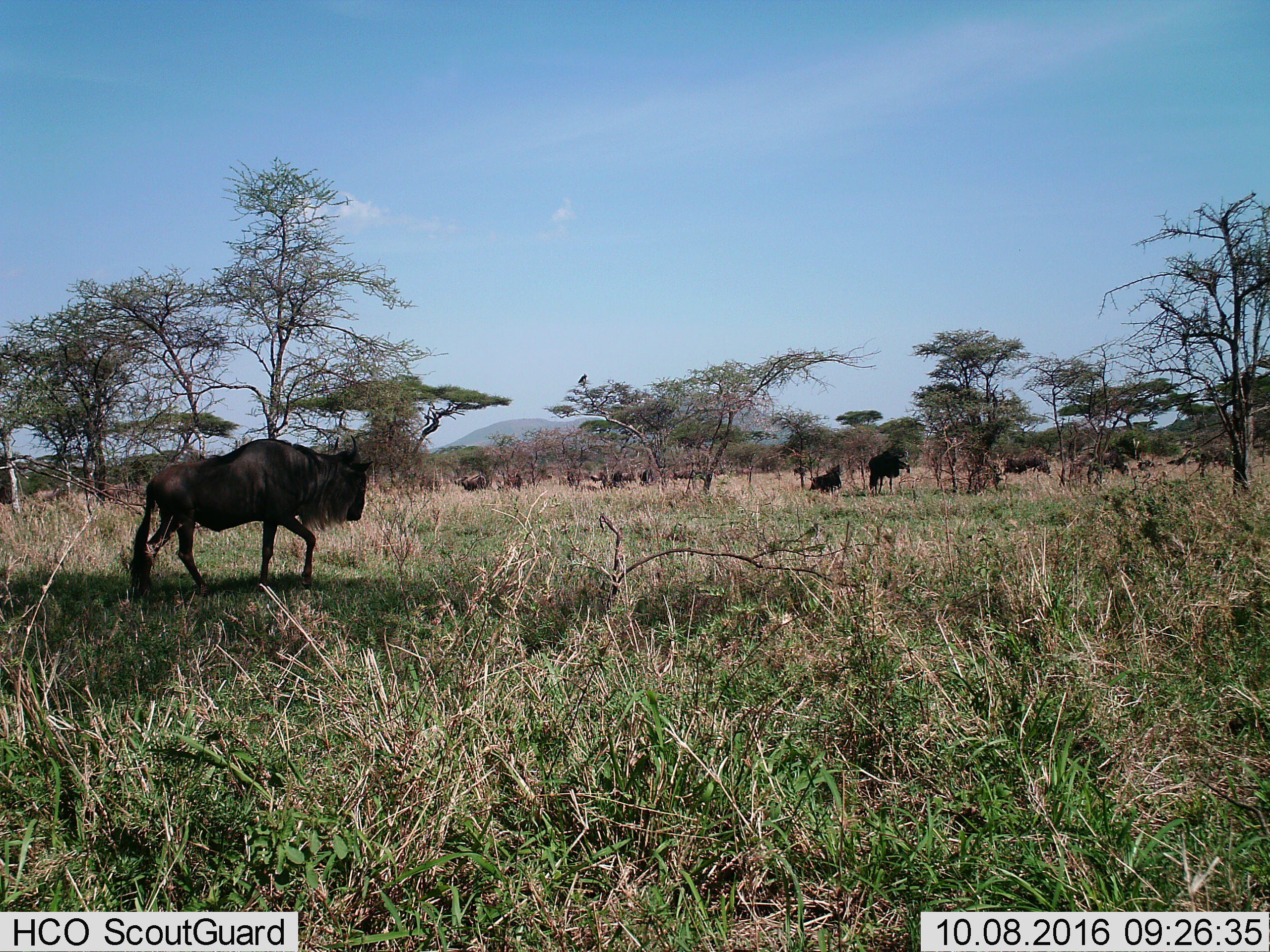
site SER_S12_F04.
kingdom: Animalia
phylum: Chordata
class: Mammalia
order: Artiodactyla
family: Bovidae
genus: Connochaetes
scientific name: Connochaetes taurinus taurinus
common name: blue wildebeest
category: wildebeestblue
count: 11-50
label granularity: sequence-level